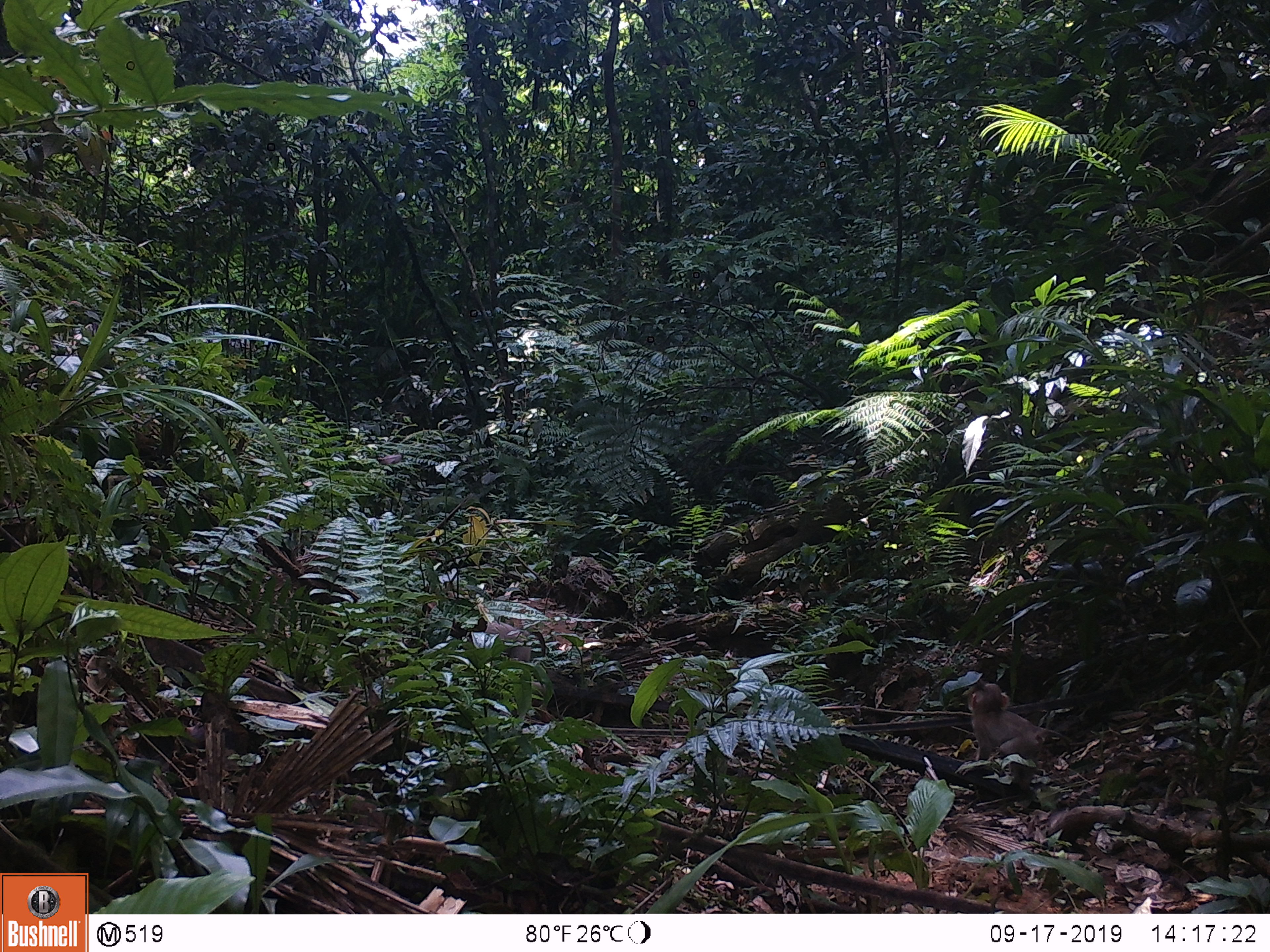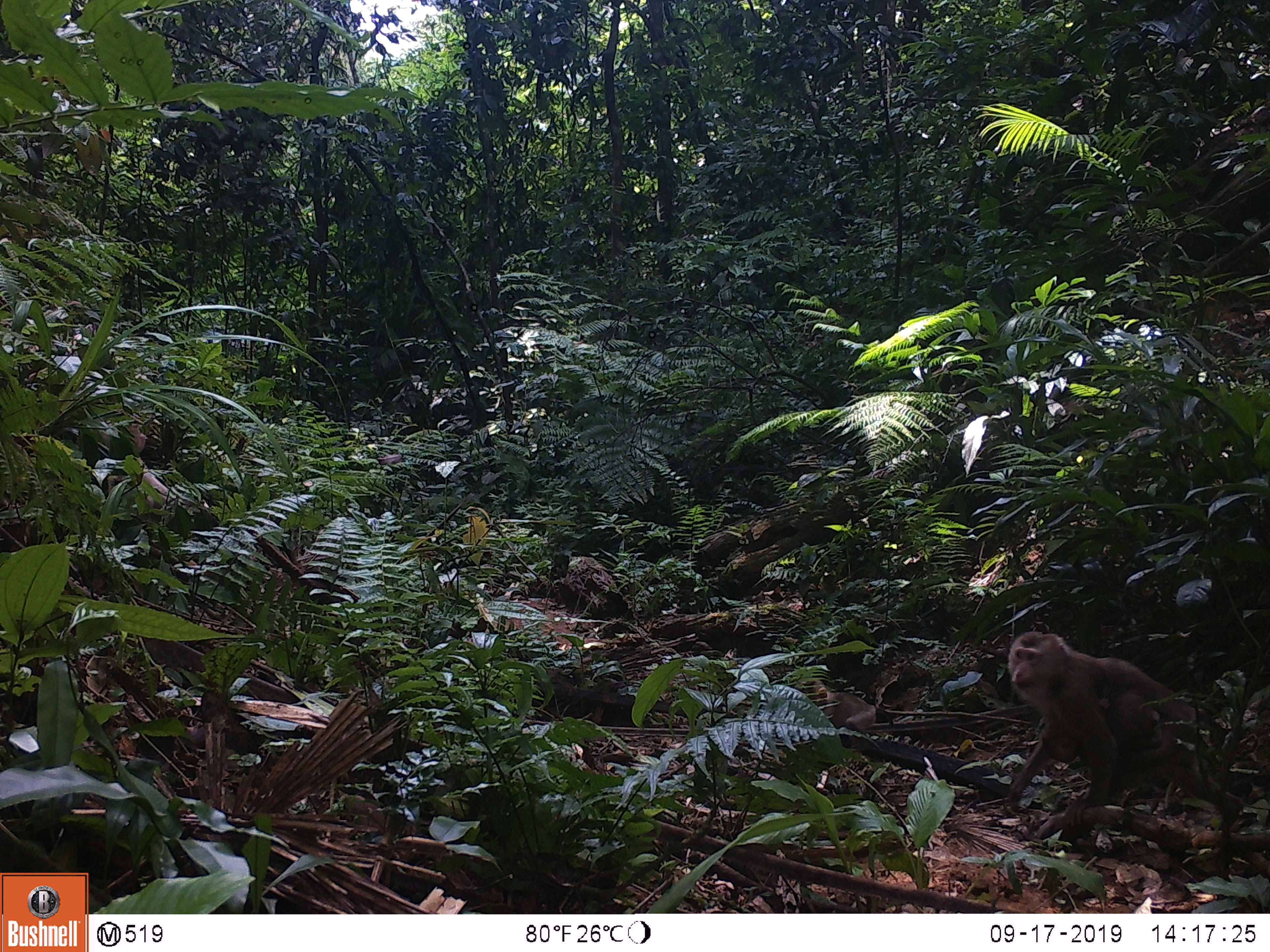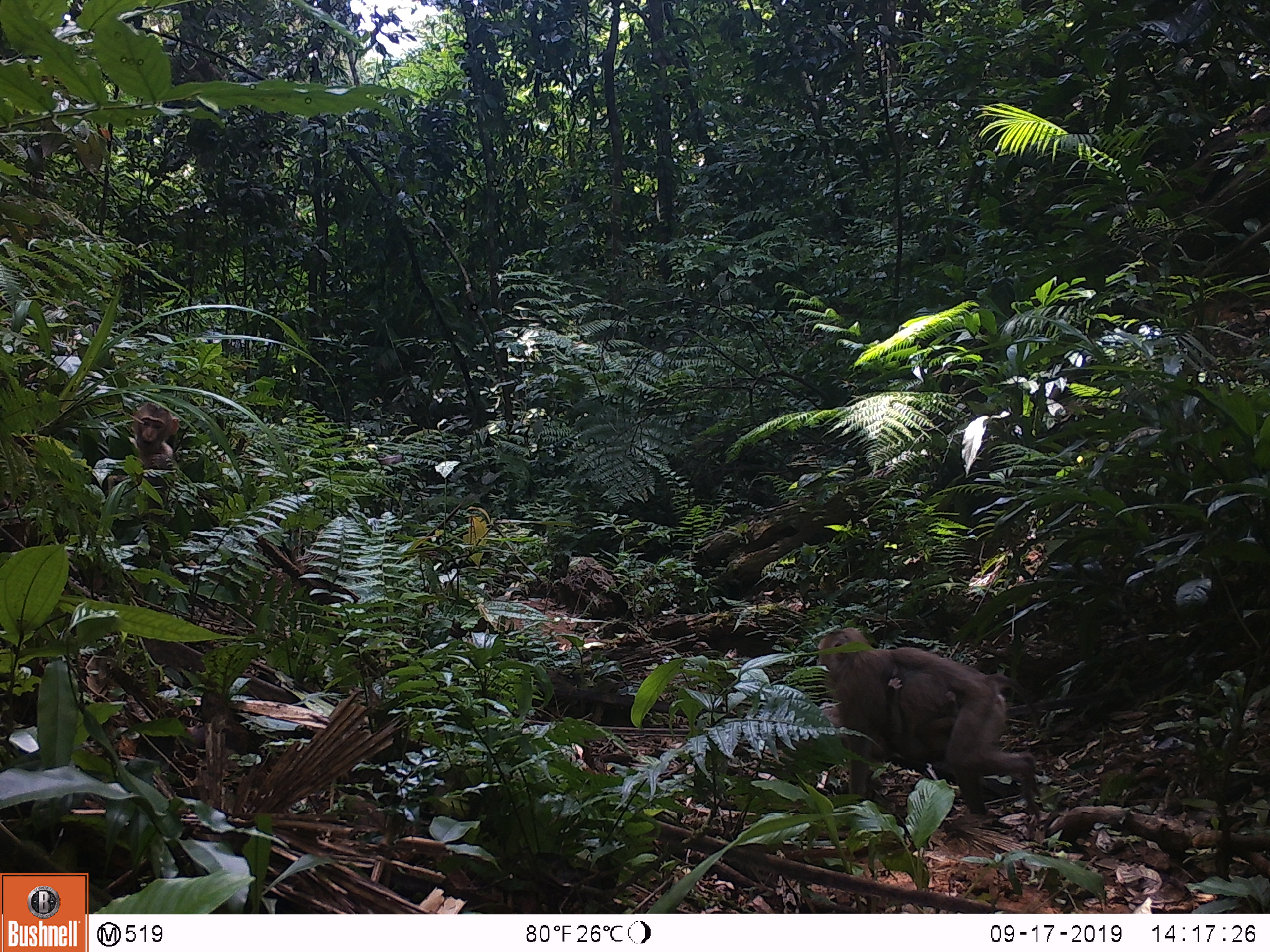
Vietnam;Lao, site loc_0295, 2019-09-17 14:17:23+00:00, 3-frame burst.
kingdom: Animalia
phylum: Chordata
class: Mammalia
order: Primates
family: Cercopithecidae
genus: Macaca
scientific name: Macaca nemestrina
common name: pig-tailed macaque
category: pig tailed macaque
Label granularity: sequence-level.